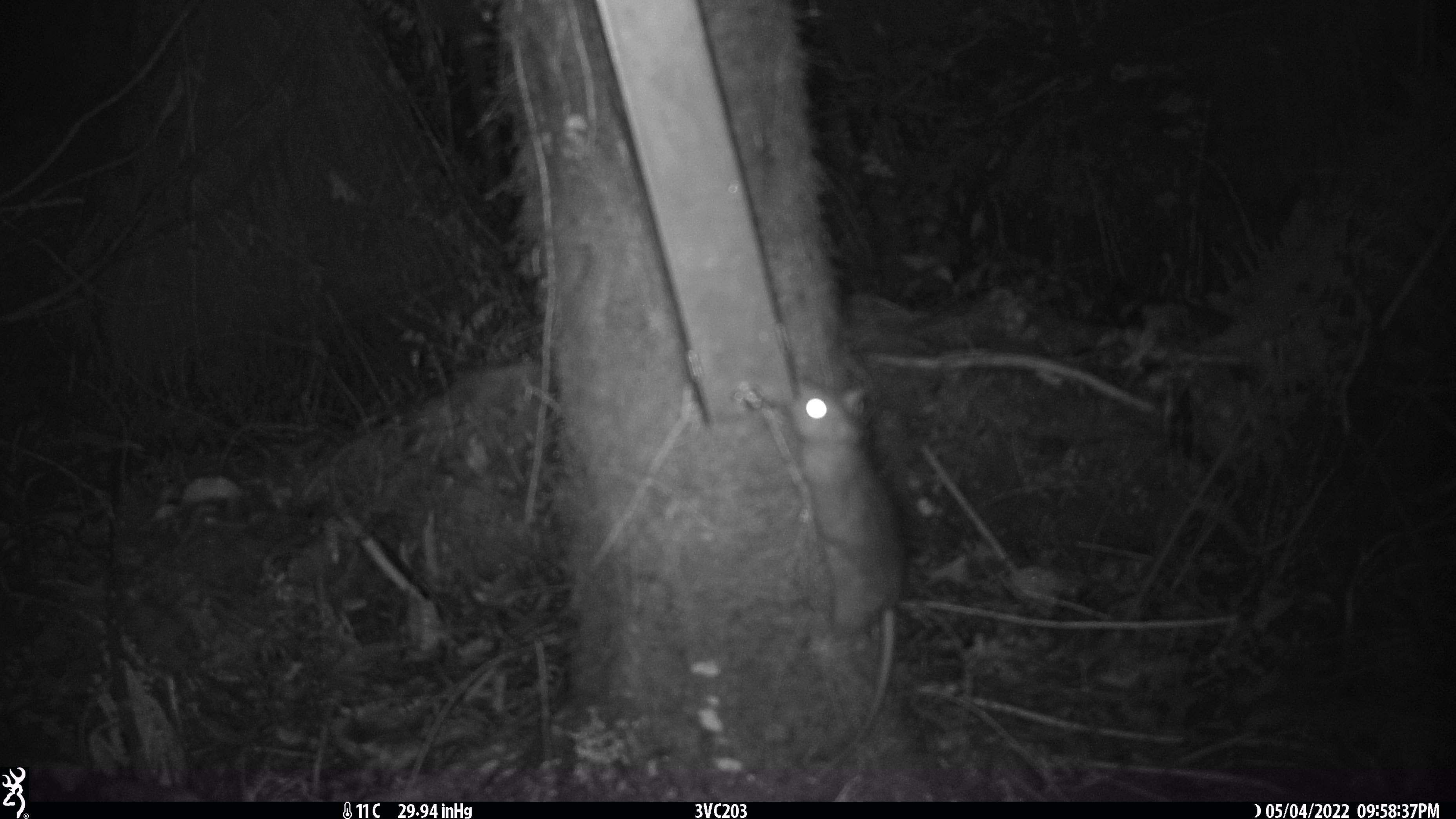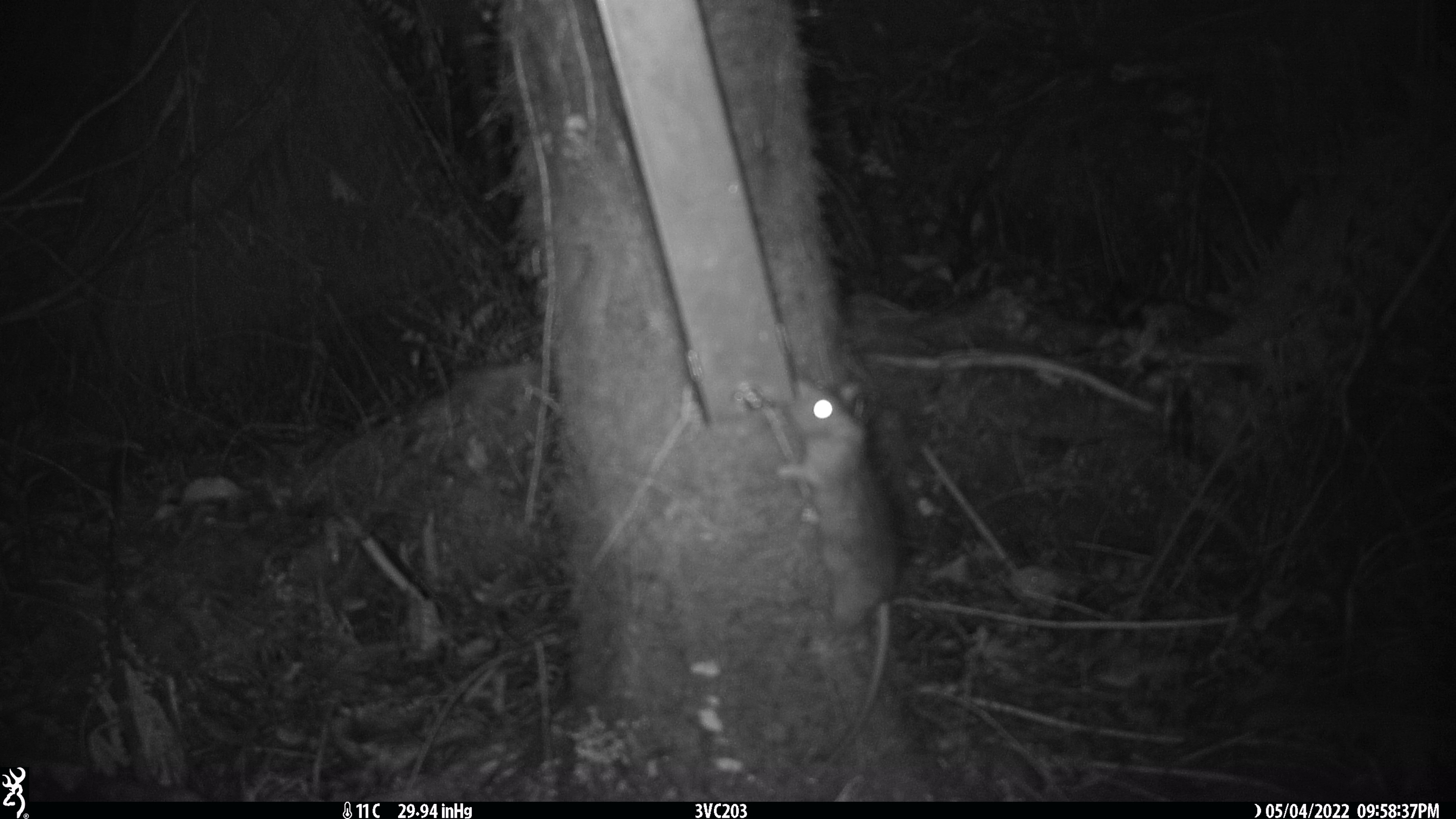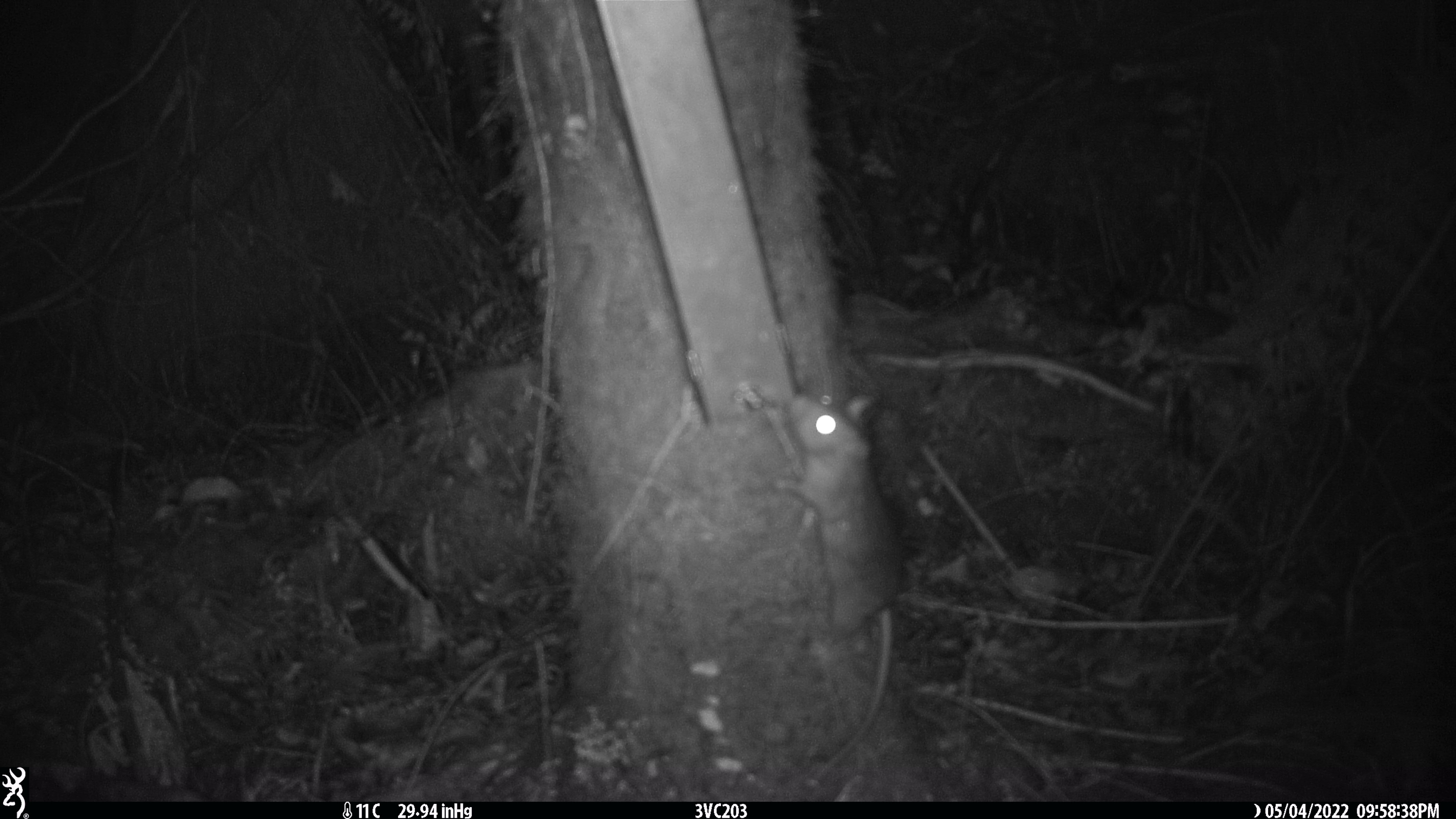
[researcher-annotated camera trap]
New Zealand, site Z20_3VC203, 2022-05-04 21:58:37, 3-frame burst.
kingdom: Animalia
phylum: Chordata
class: Mammalia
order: Rodentia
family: Muridae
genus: Rattus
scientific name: Rattus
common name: rat